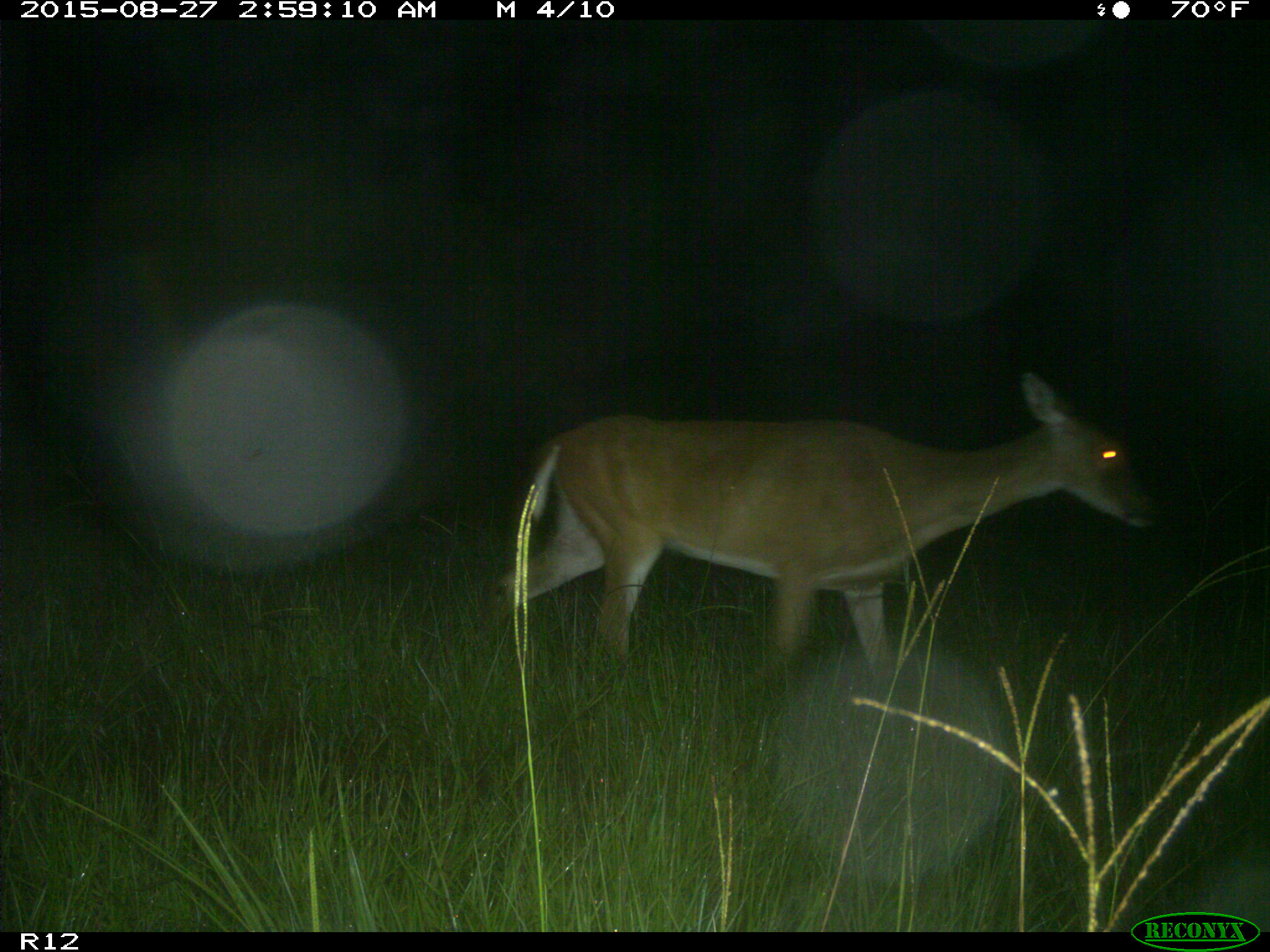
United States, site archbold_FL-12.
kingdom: Animalia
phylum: Chordata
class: Mammalia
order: Artiodactyla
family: Cervidae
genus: Odocoileus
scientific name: Odocoileus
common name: deer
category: unidentified deer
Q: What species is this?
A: Unidentified deer (deer) (Odocoileus).